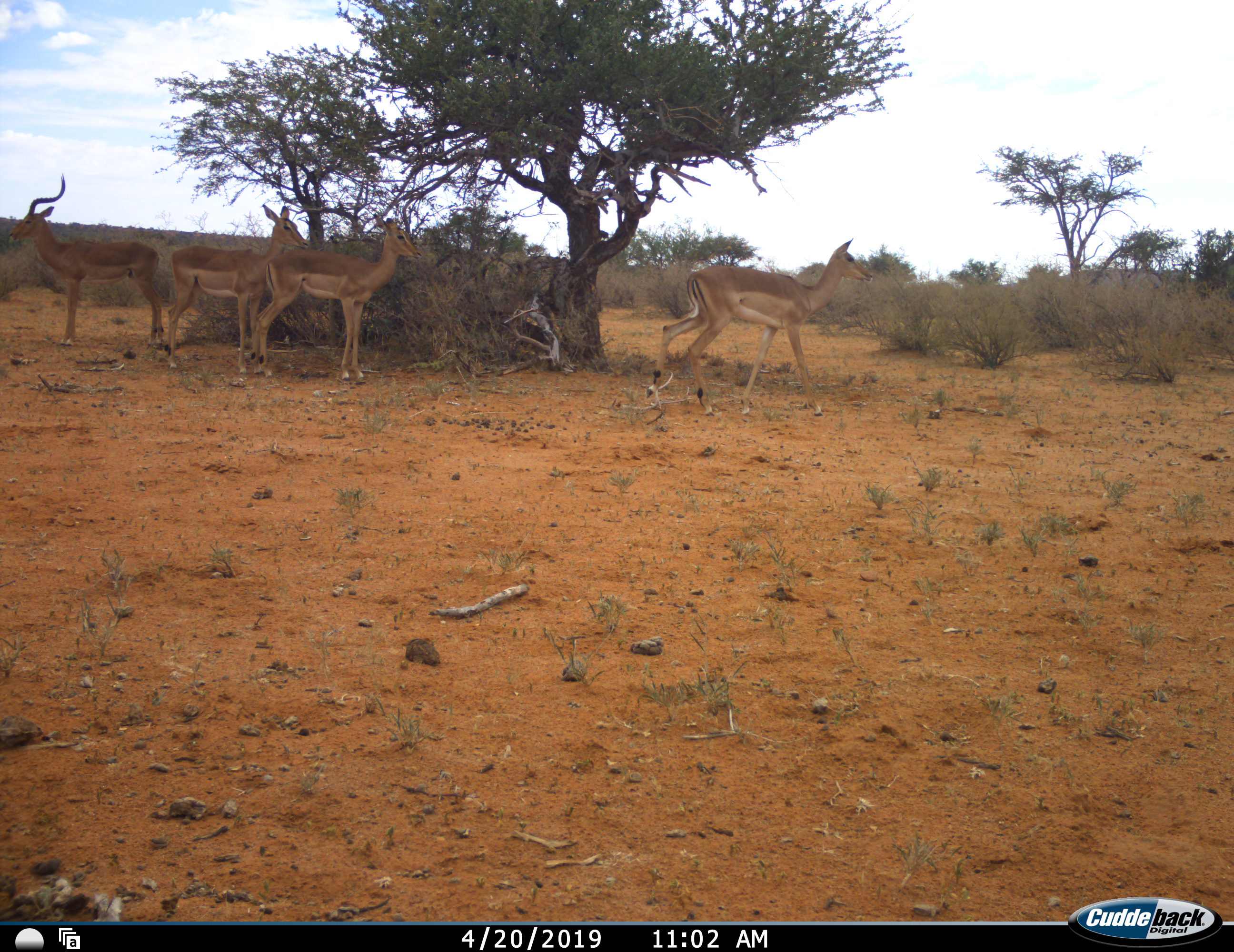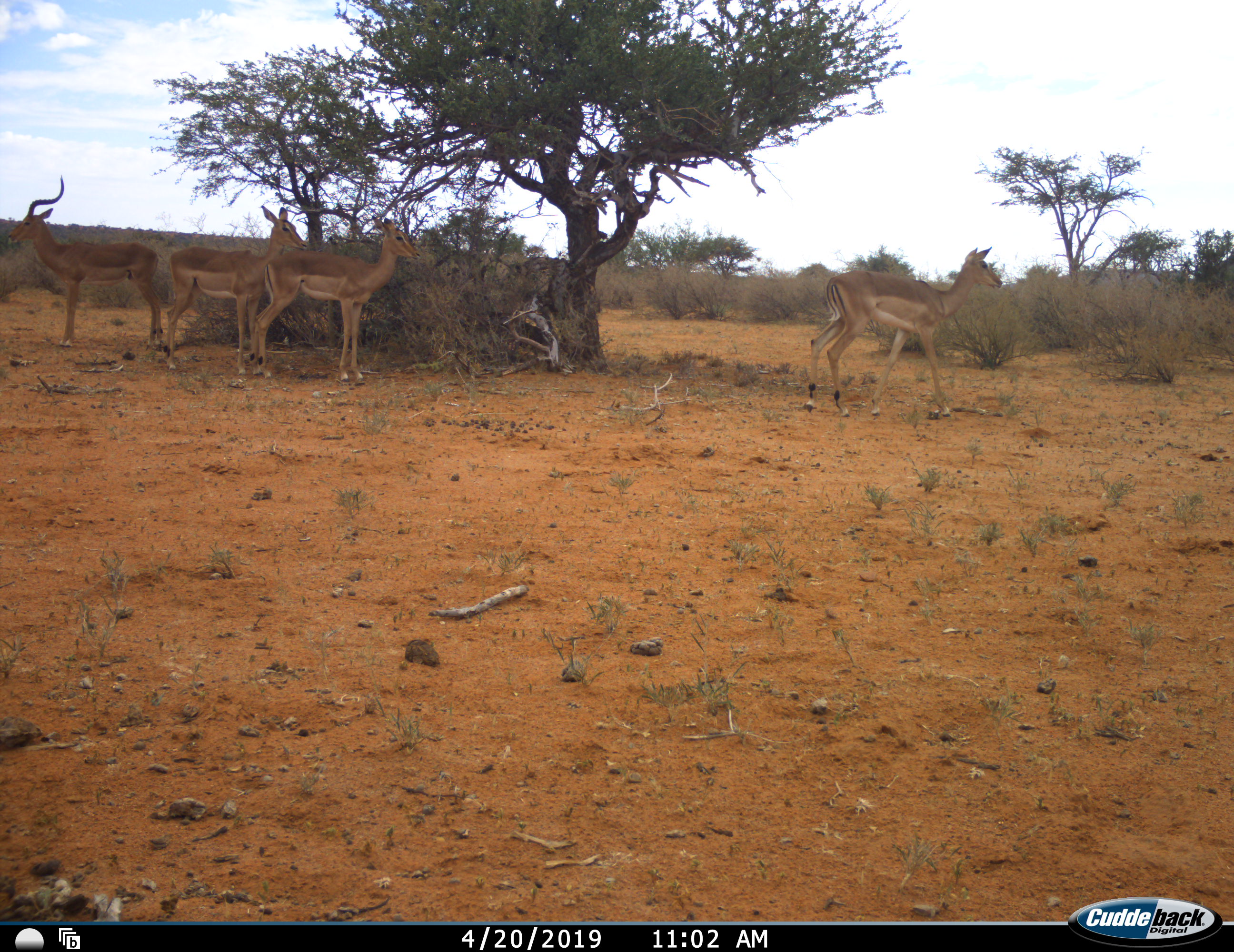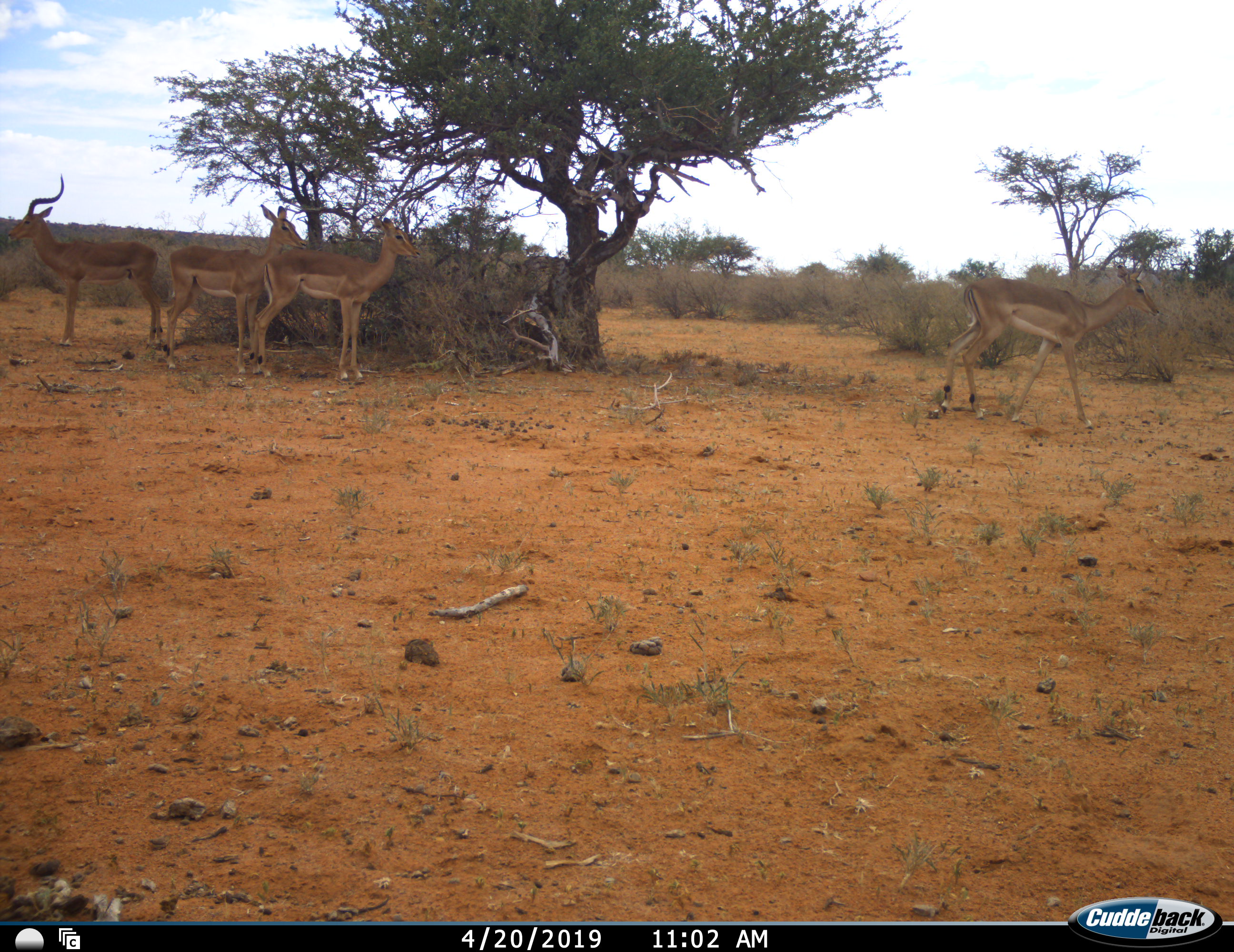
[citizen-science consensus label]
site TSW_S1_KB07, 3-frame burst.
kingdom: Animalia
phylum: Chordata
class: Mammalia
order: Artiodactyla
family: Bovidae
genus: Aepyceros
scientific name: Aepyceros melampus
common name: impala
Impala (Aepyceros melampus), count 4. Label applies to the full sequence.